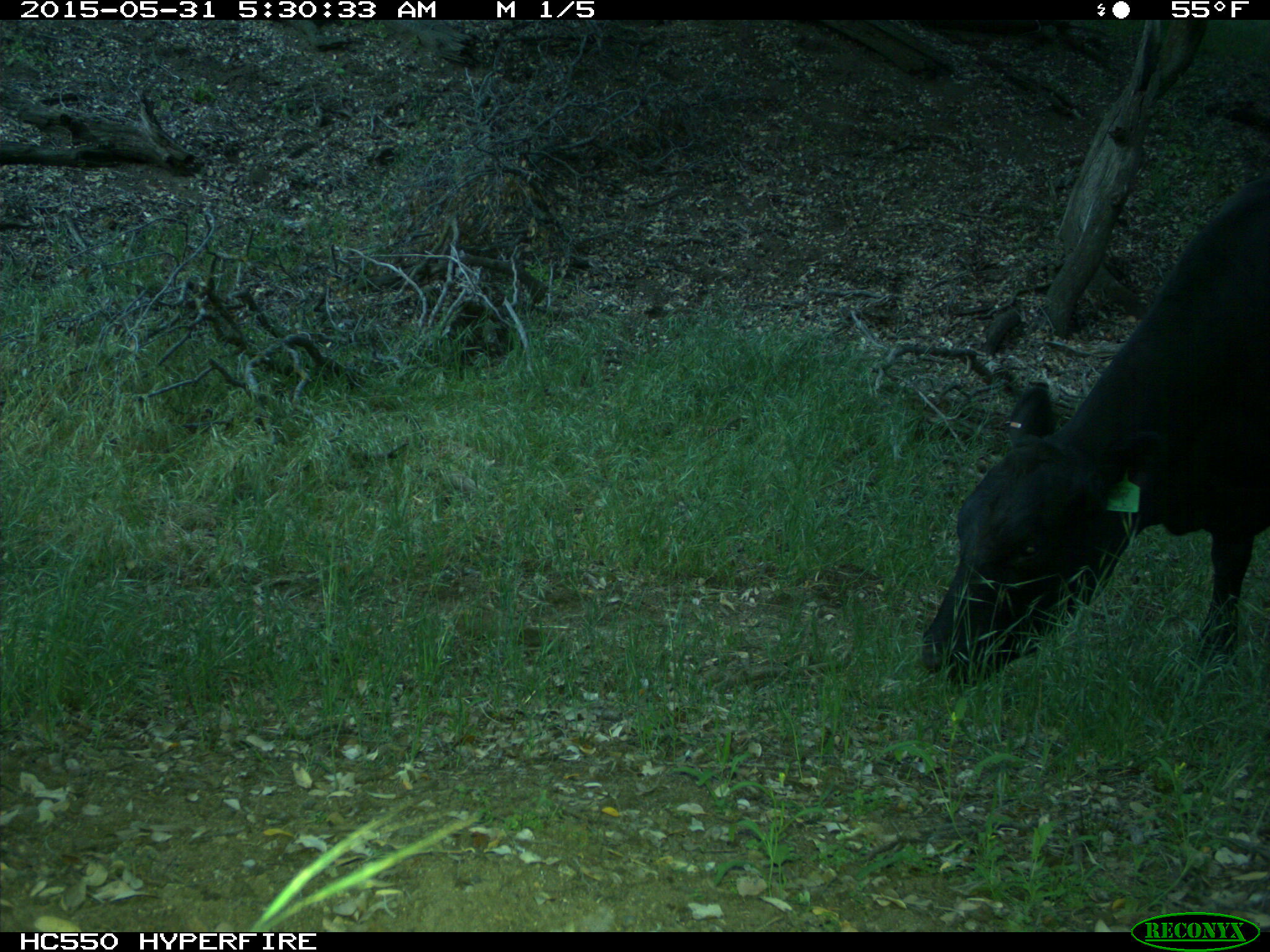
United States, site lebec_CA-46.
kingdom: Animalia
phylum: Chordata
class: Mammalia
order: Artiodactyla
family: Bovidae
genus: Bos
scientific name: Bos taurus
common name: domestic cow